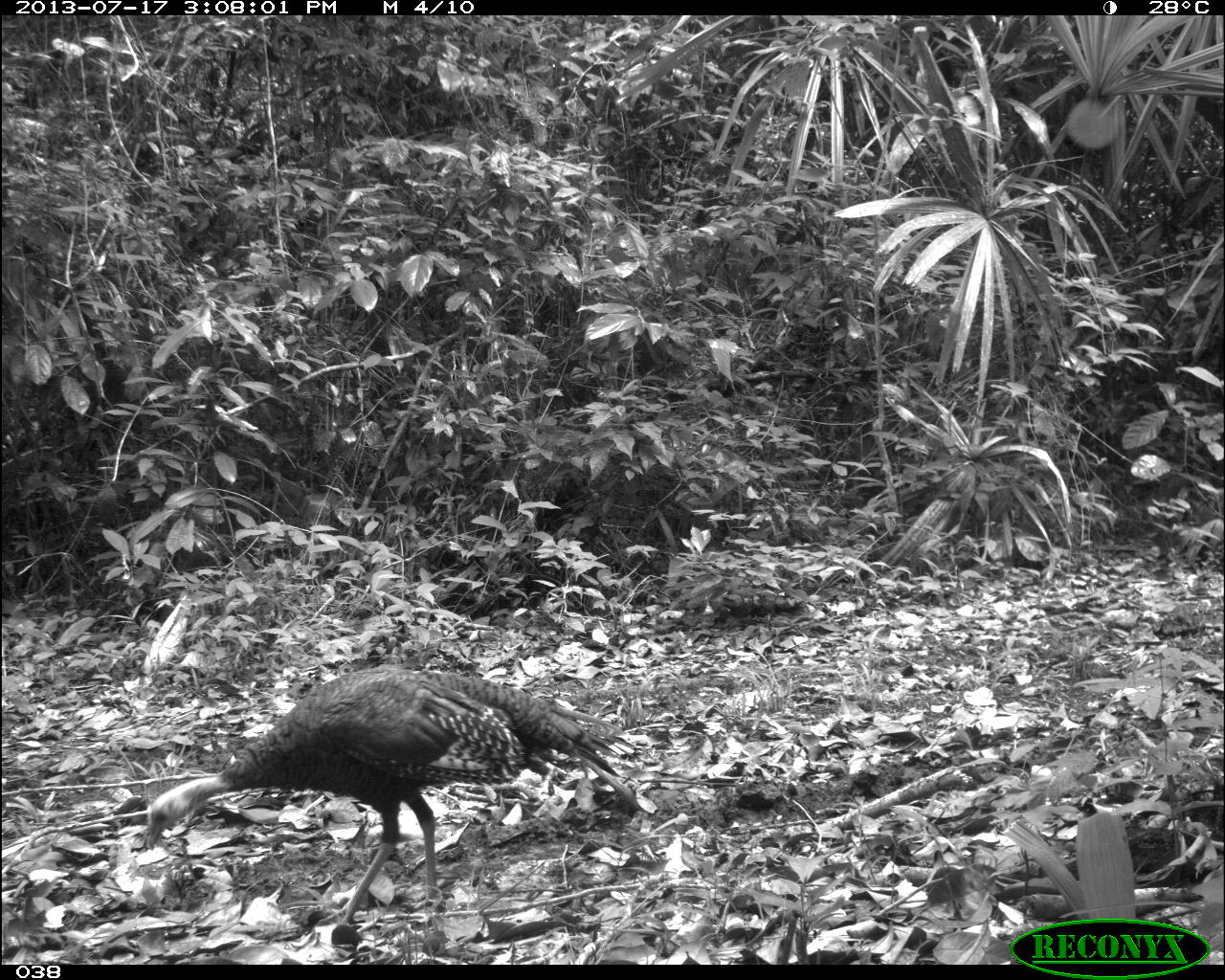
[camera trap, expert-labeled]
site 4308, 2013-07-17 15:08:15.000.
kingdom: Animalia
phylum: Chordata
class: Aves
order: Galliformes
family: Phasianidae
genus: Meleagris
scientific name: Meleagris ocellata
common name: ocellated turkey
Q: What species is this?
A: Meleagris ocellata (ocellated turkey).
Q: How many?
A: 3.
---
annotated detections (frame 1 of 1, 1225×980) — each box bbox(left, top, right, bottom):
meleagris ocellata: bbox(137, 660, 645, 922)